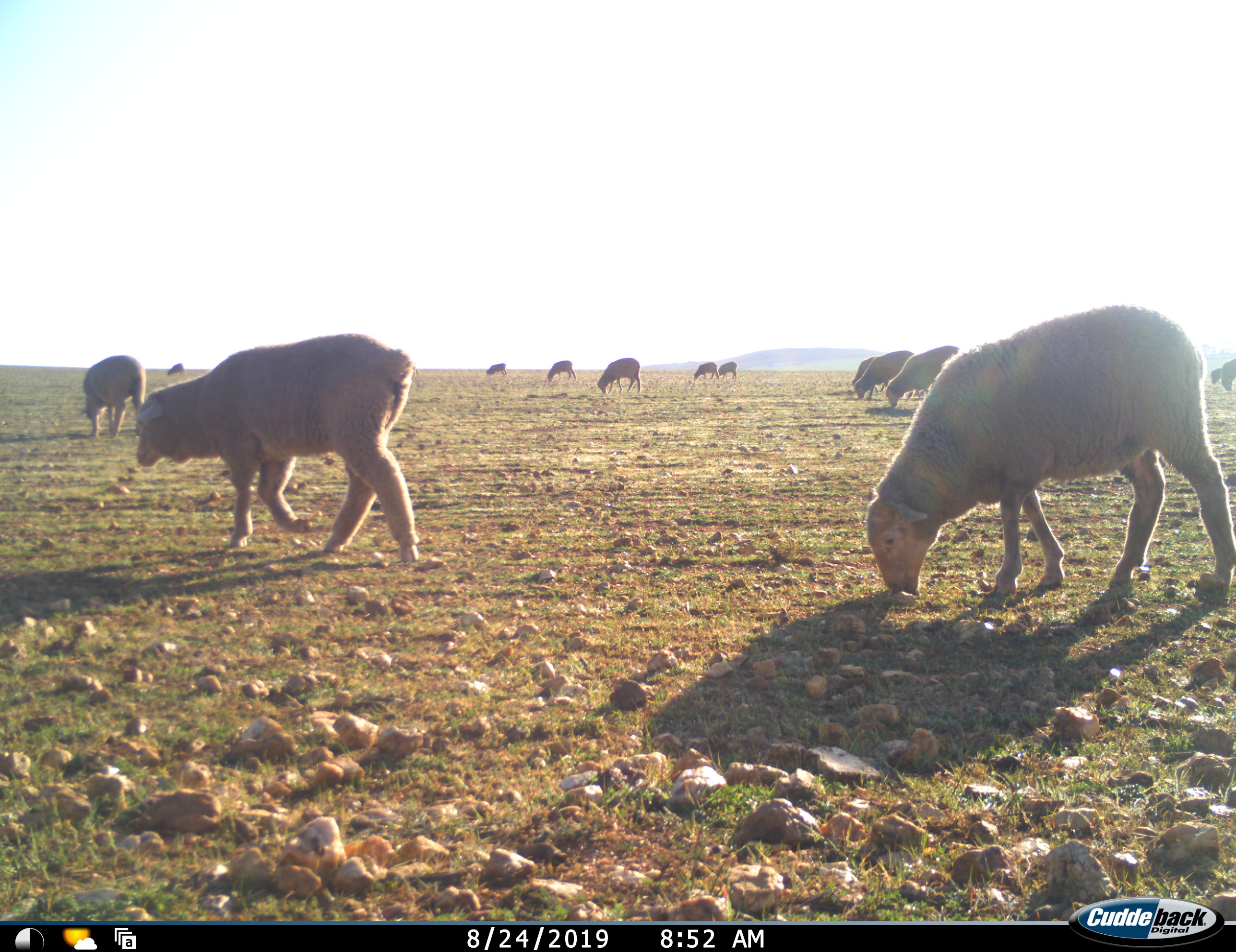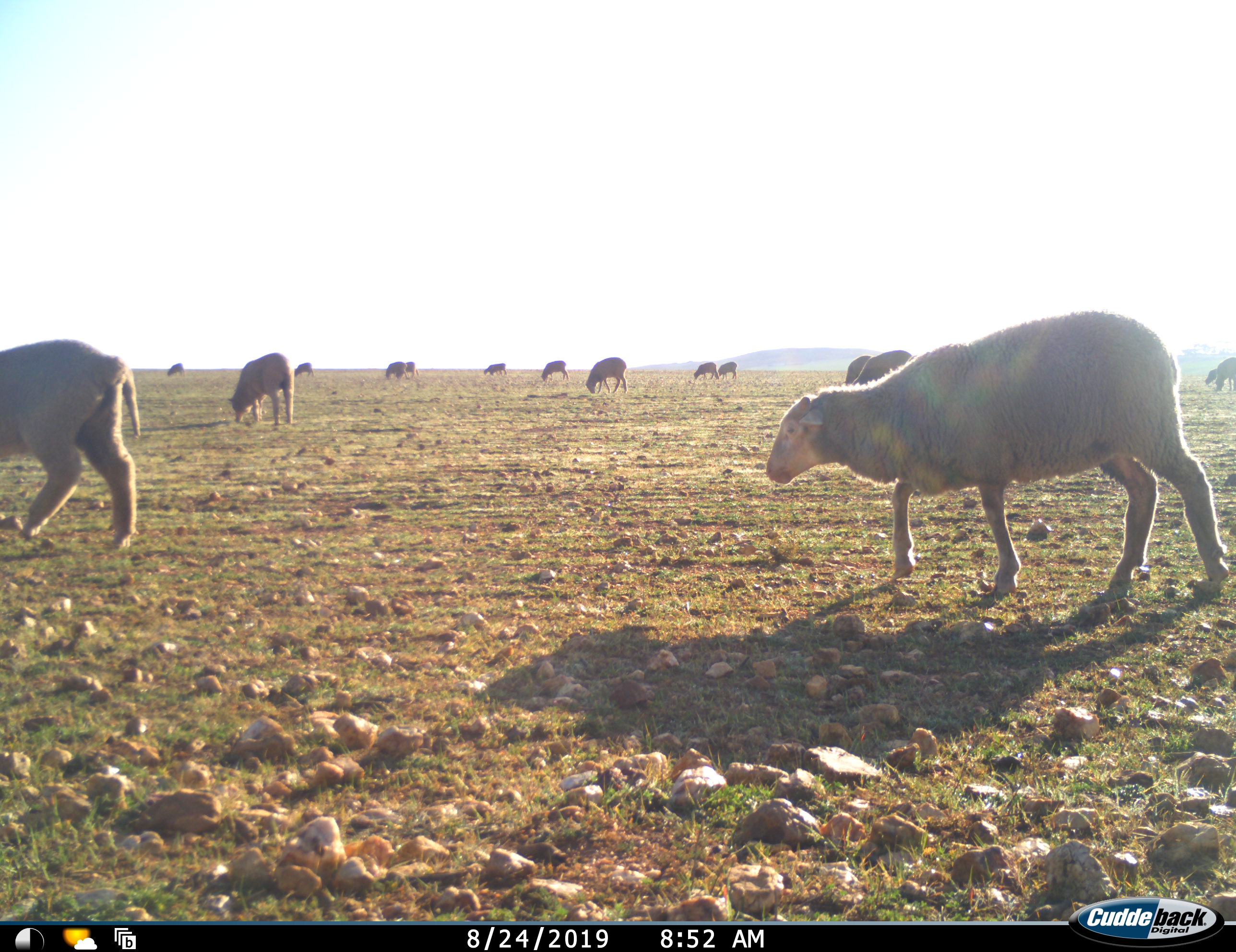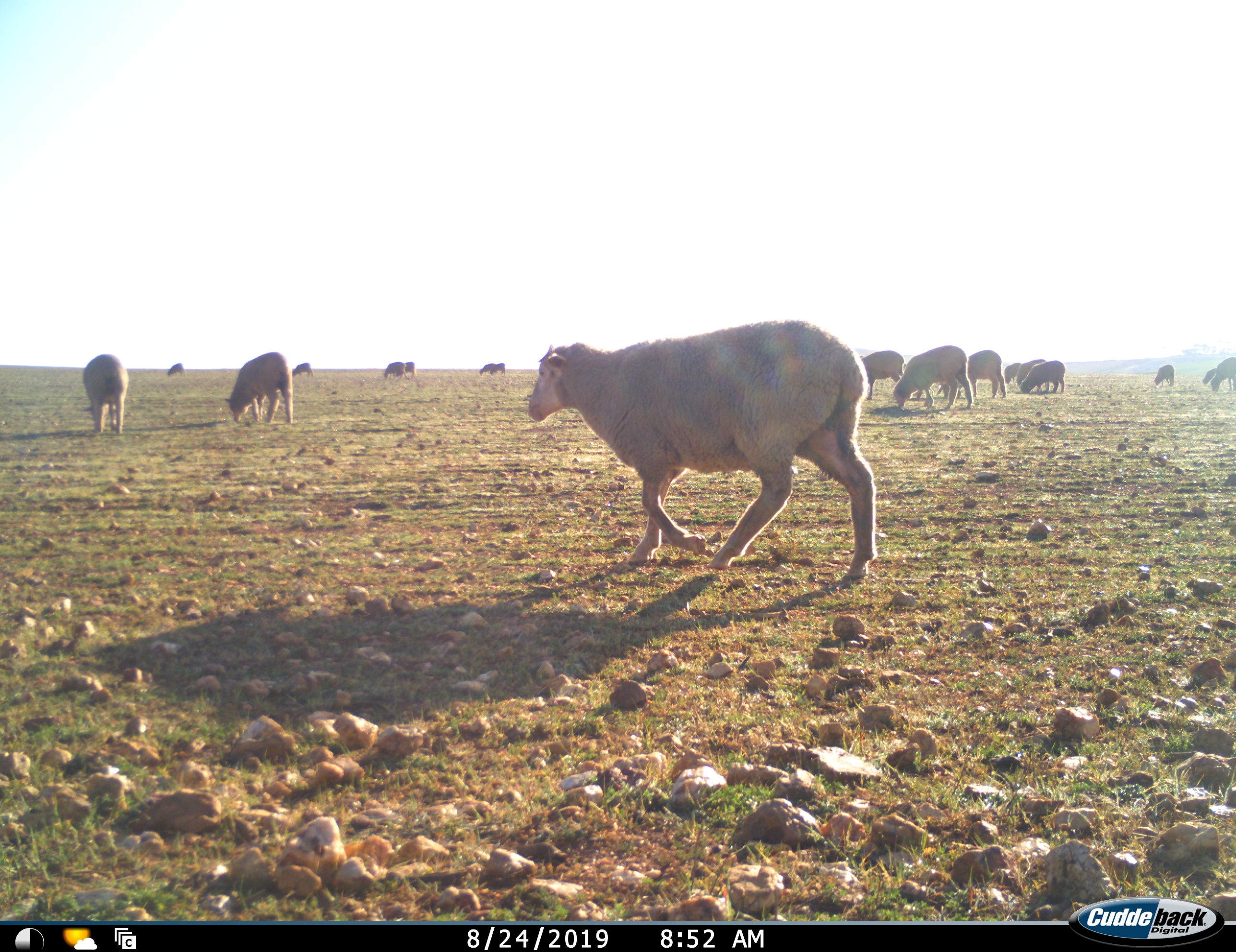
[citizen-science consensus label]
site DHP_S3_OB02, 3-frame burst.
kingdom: Animalia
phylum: Chordata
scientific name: Vertebrata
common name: domestic animal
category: domesticanimal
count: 11-50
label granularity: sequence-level